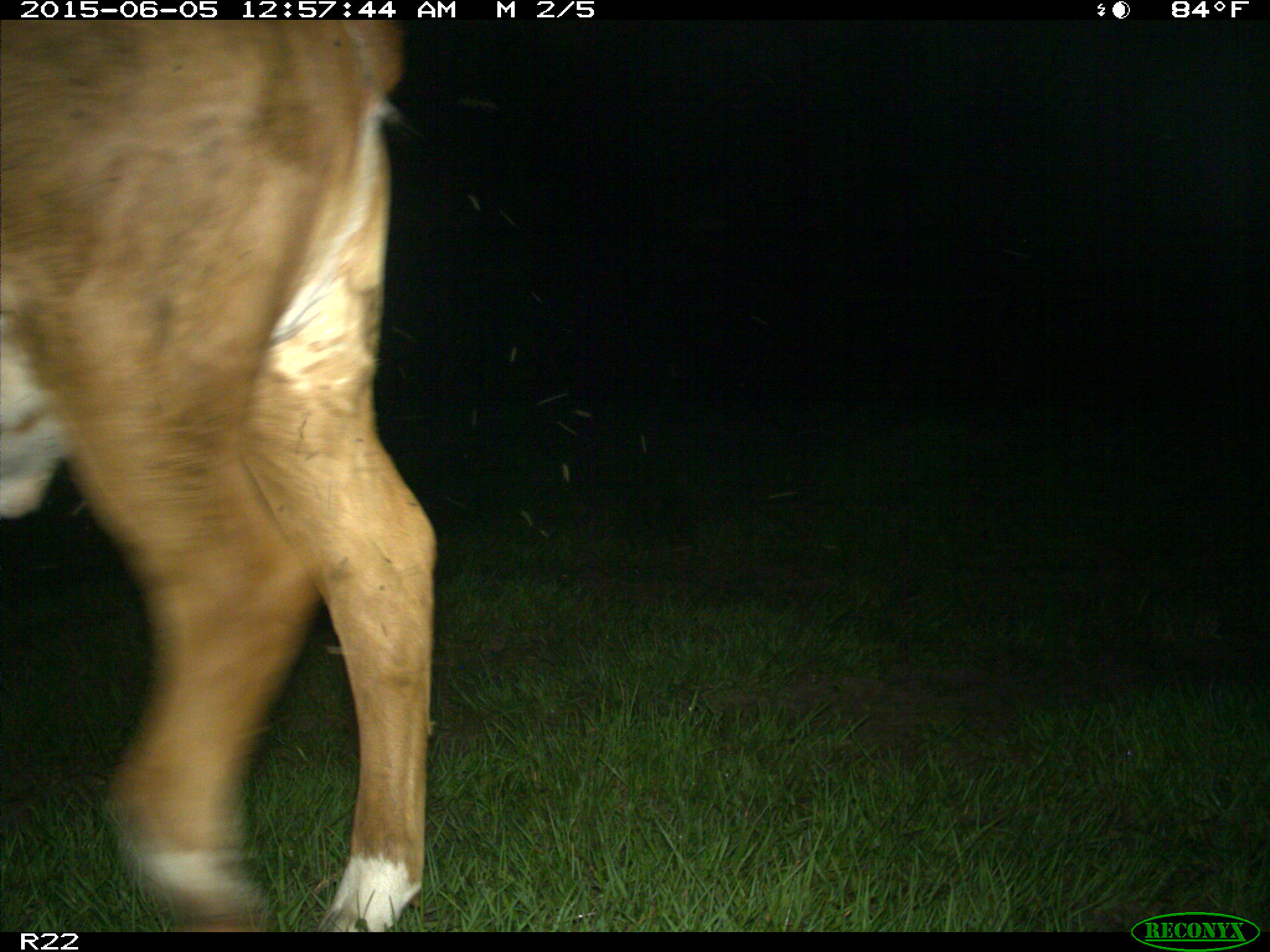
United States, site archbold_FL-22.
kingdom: Animalia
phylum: Chordata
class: Mammalia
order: Artiodactyla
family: Bovidae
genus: Bos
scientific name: Bos taurus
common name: domestic cow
Bos taurus (domestic cow).